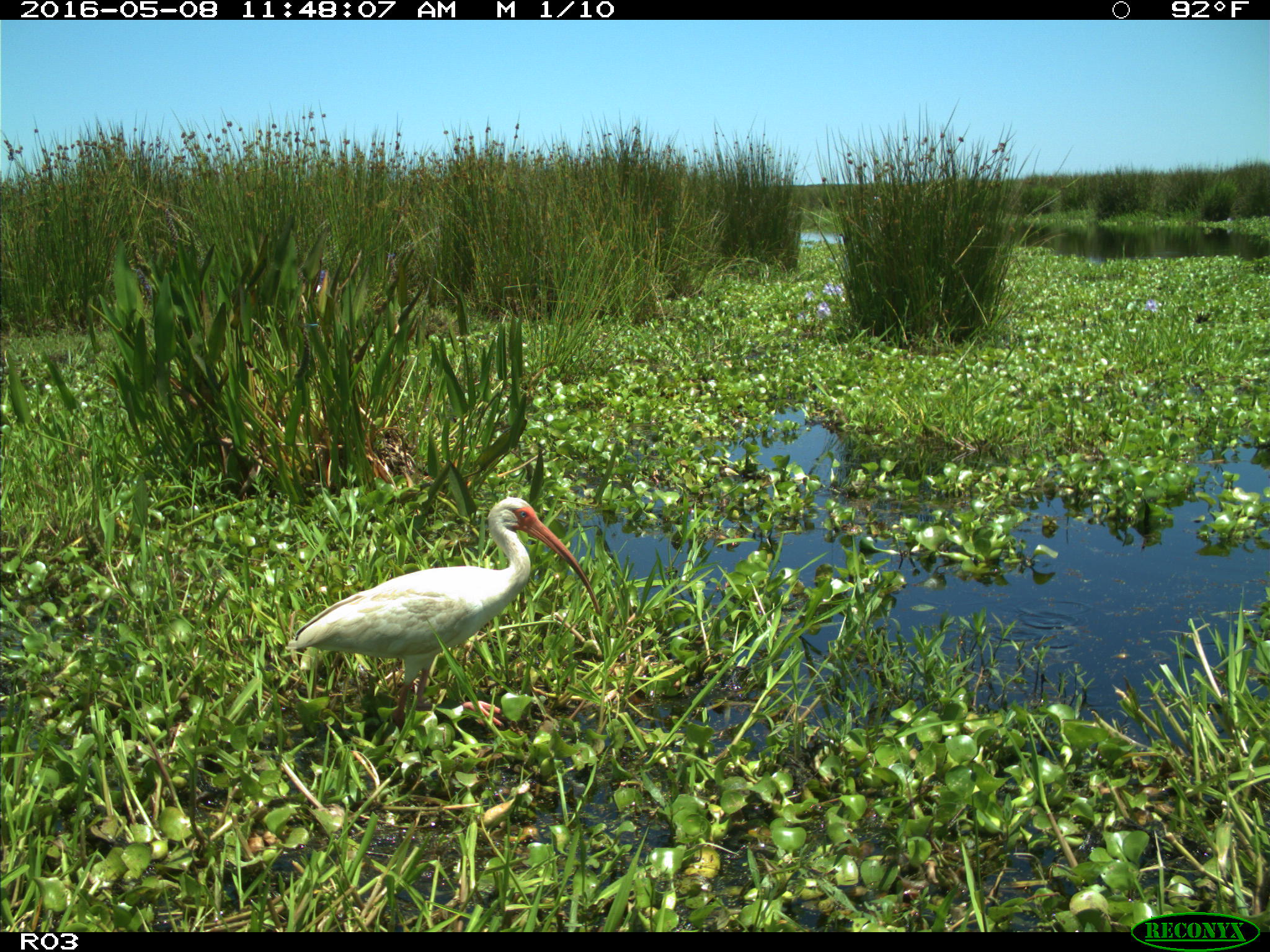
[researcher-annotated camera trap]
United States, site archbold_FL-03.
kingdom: Animalia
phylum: Chordata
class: Aves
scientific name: Aves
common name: birds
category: unidentified bird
Unidentified bird (birds) (Aves).